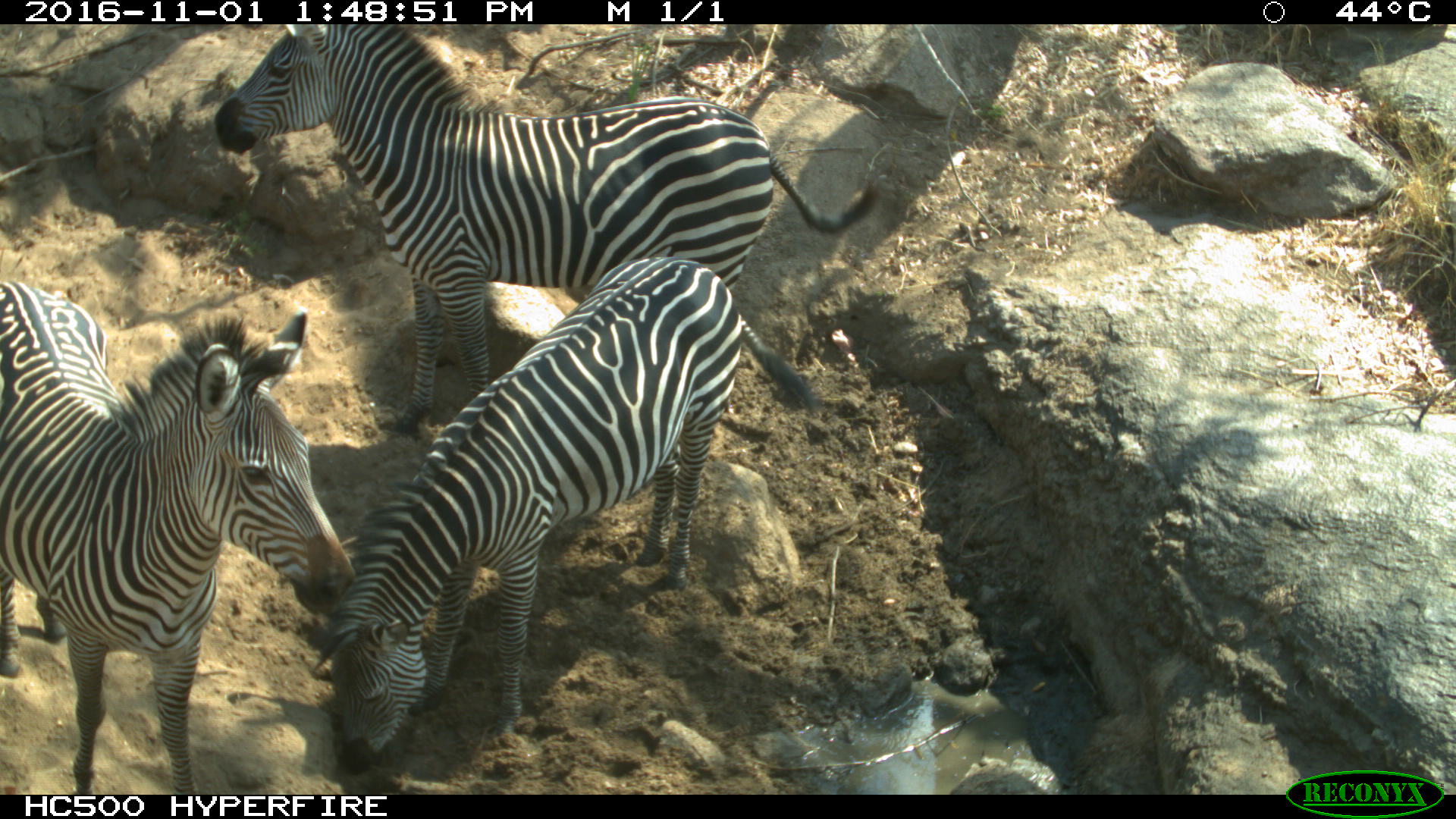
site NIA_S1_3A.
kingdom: Animalia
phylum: Chordata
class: Mammalia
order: Perissodactyla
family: Equidae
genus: Equus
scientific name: Equus quagga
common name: plains zebra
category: zebraplains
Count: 3.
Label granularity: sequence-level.